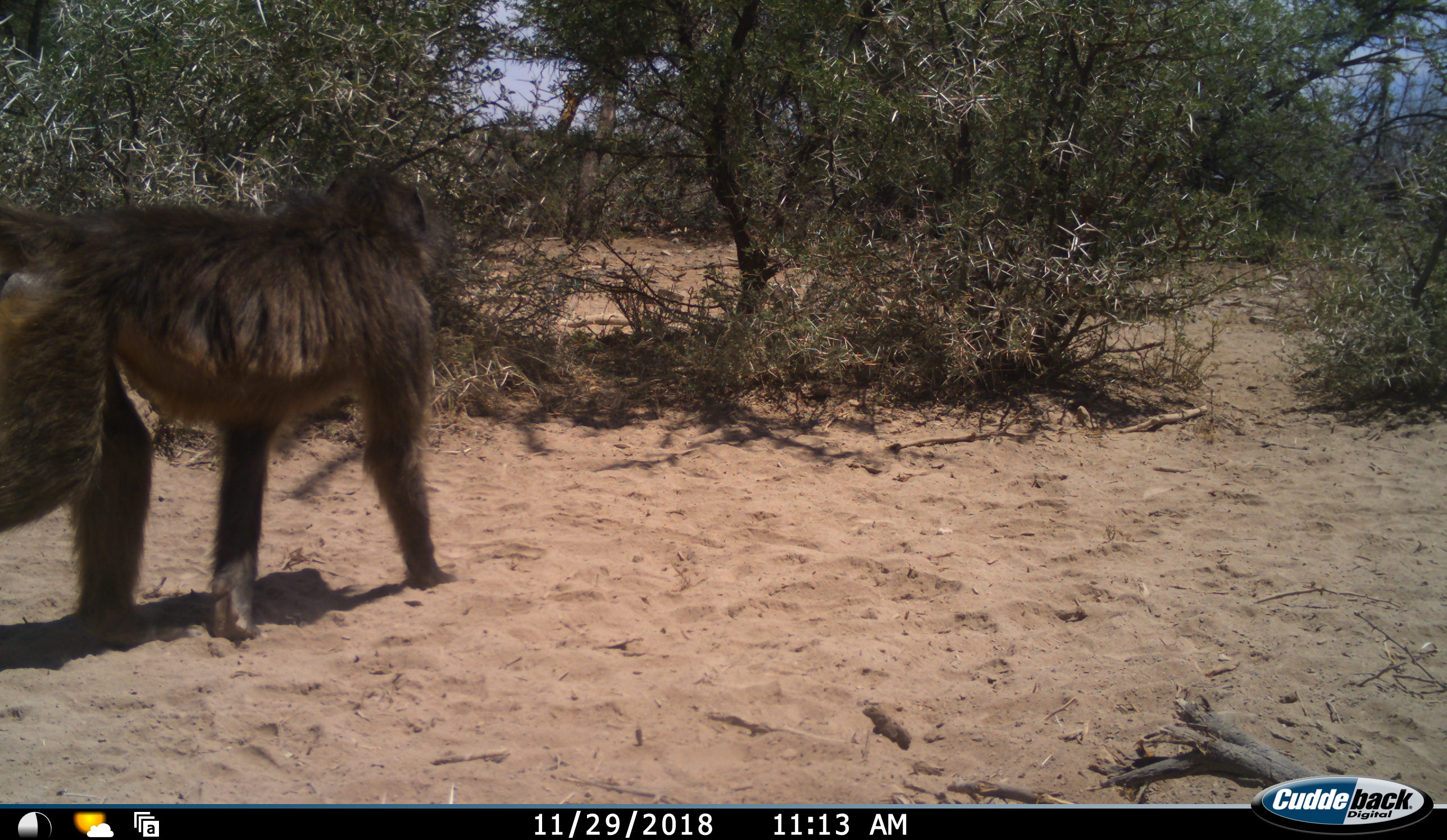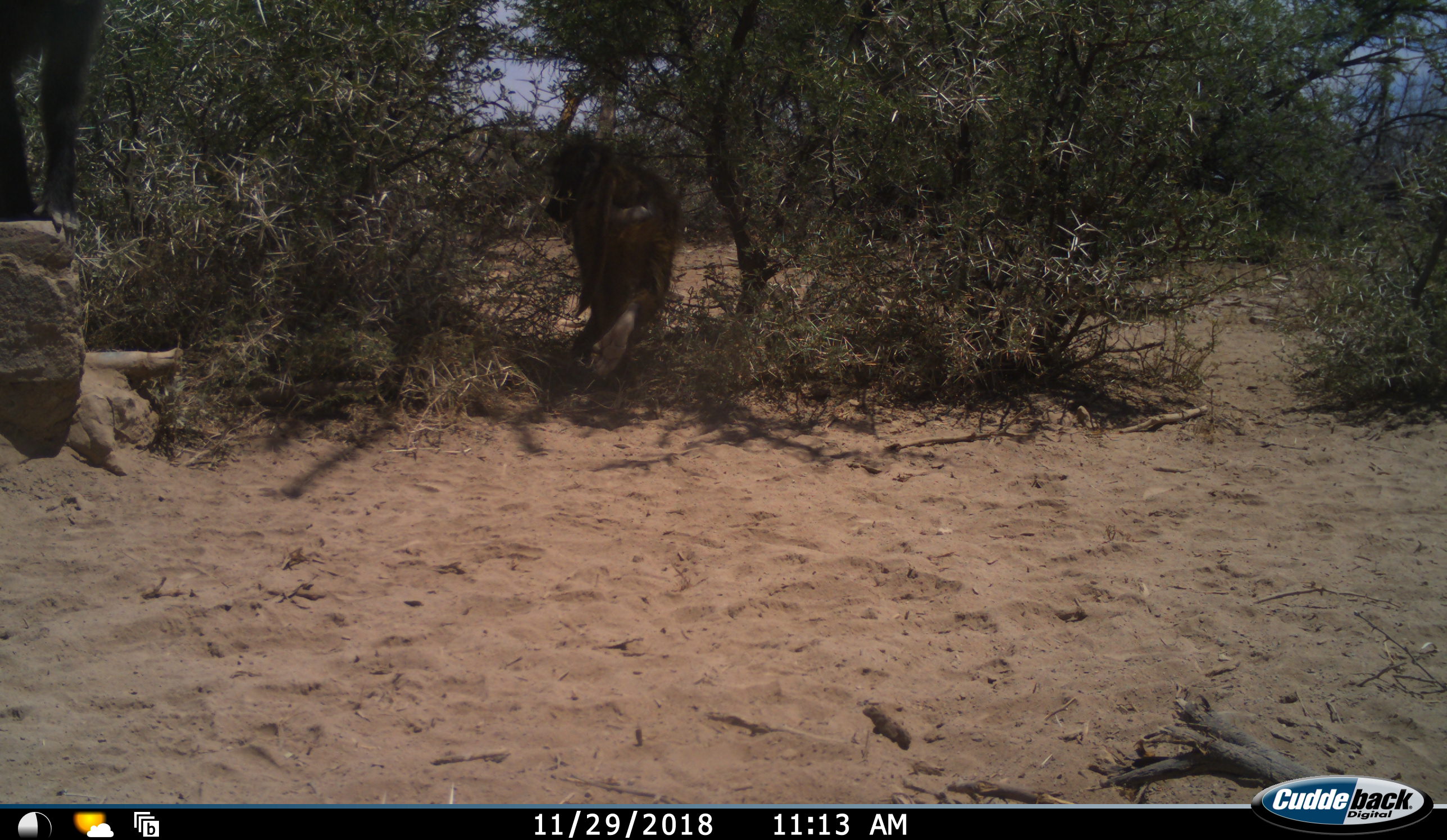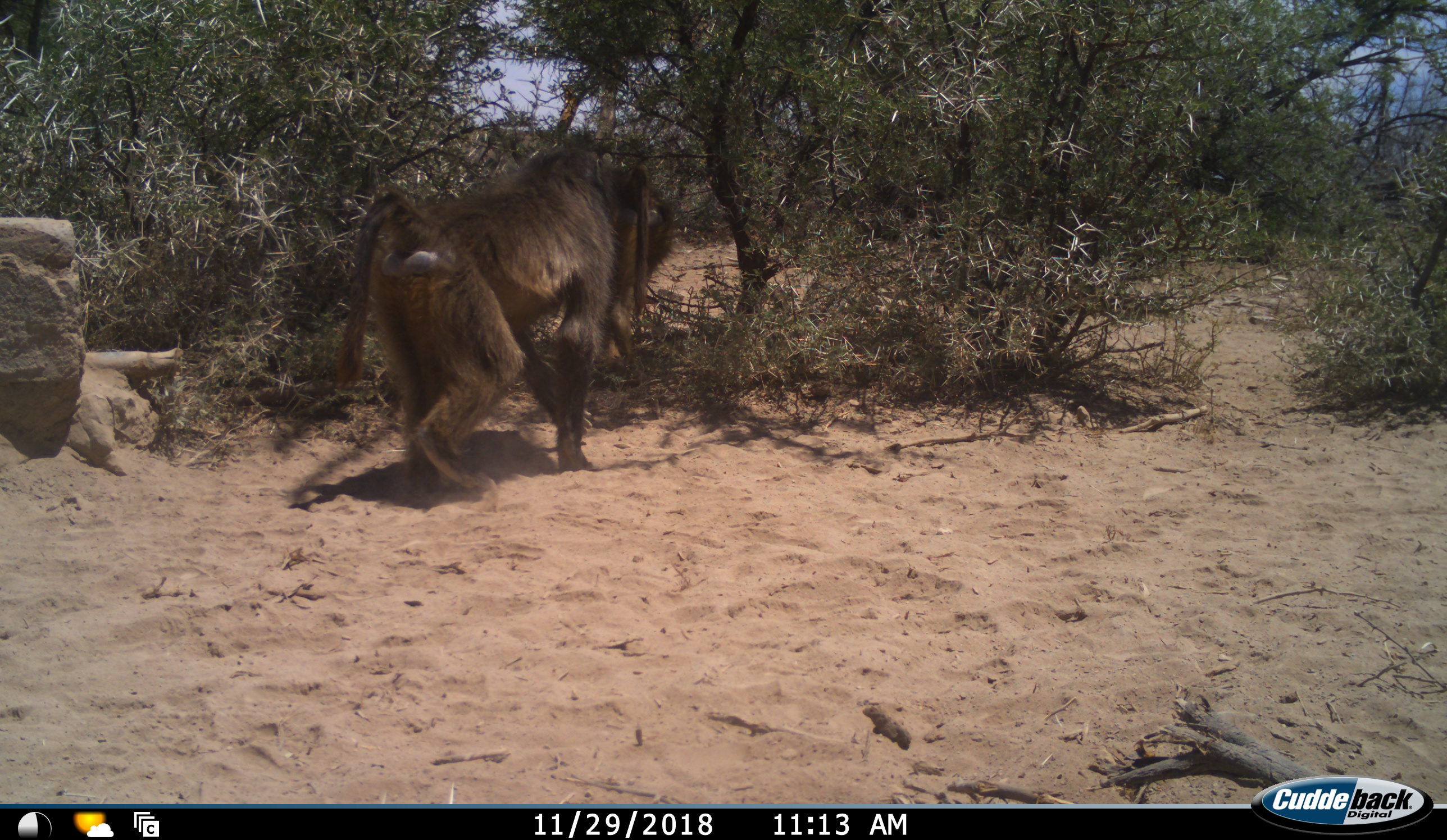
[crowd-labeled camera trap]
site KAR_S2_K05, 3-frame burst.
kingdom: Animalia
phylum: Chordata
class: Mammalia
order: Primates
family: Cercopithecidae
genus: Papio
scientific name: Papio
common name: baboon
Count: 2.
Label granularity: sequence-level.